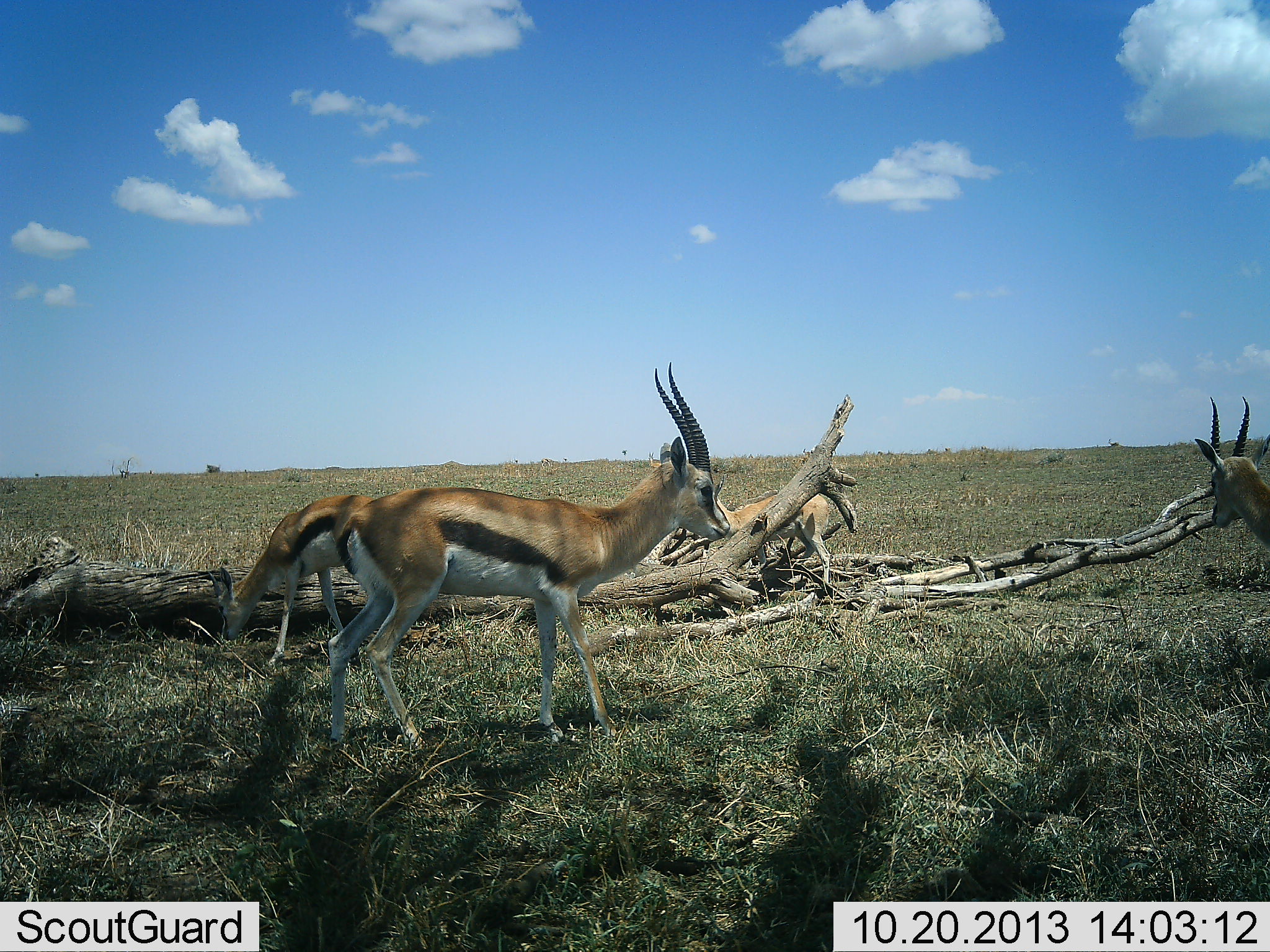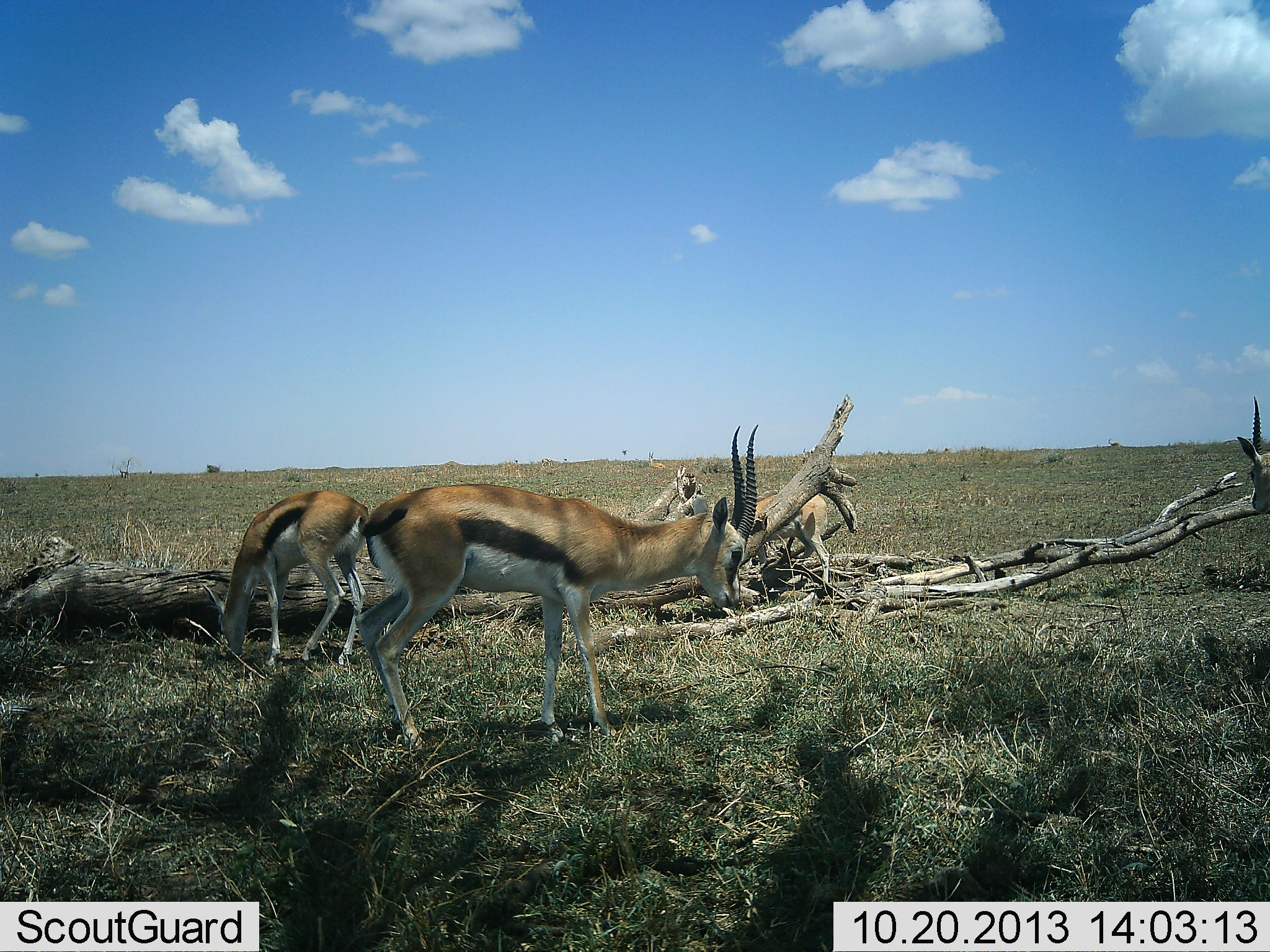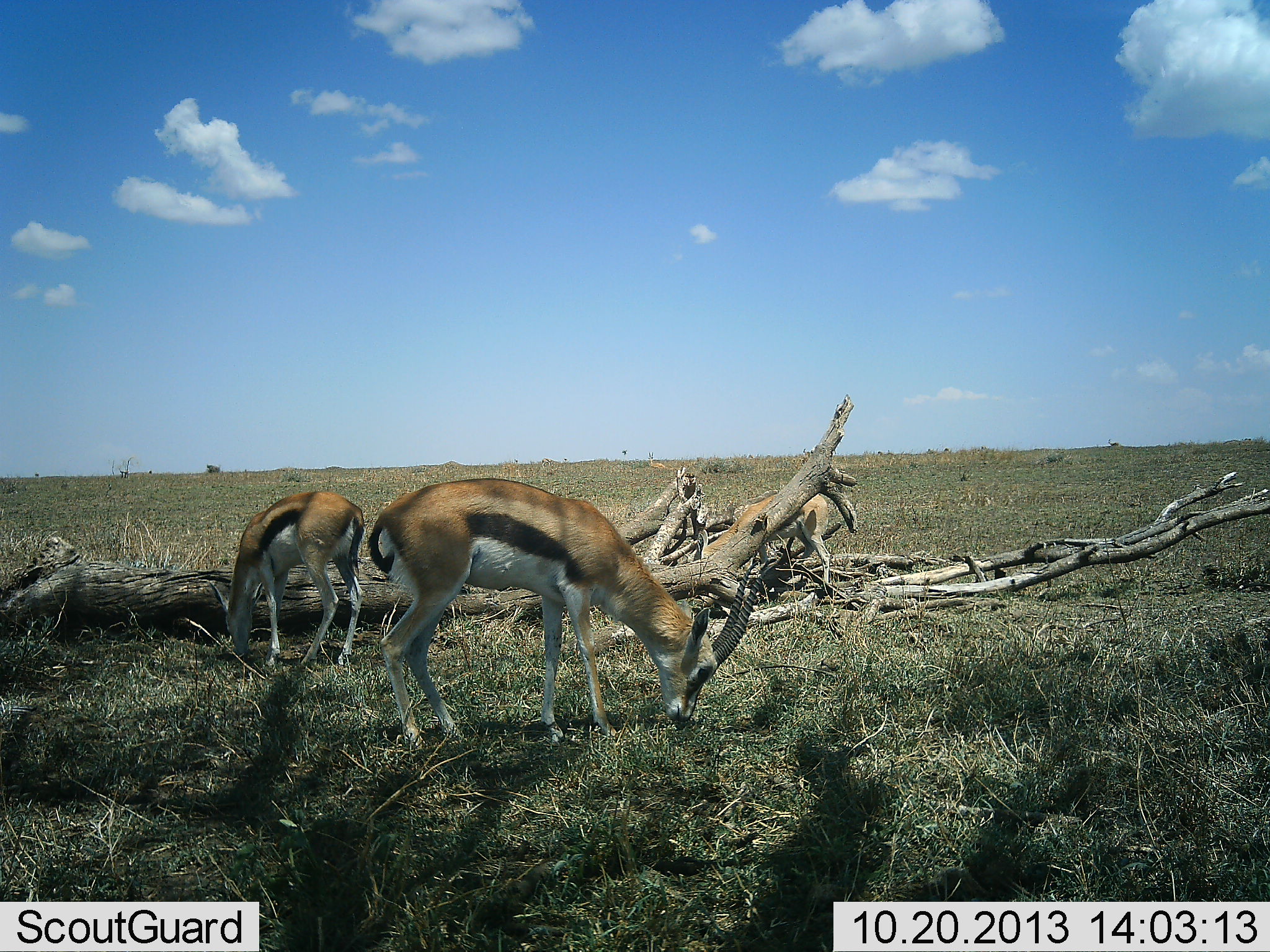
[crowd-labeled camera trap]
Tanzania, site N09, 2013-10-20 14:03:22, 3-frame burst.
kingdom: Animalia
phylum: Chordata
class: Mammalia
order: Artiodactyla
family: Bovidae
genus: Eudorcas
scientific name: Eudorcas thomsonii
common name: thomson's gazelle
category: gazellethomsons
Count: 4.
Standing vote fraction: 59%.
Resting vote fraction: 0%.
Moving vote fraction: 36%.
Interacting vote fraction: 0%.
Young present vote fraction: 0%.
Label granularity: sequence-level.